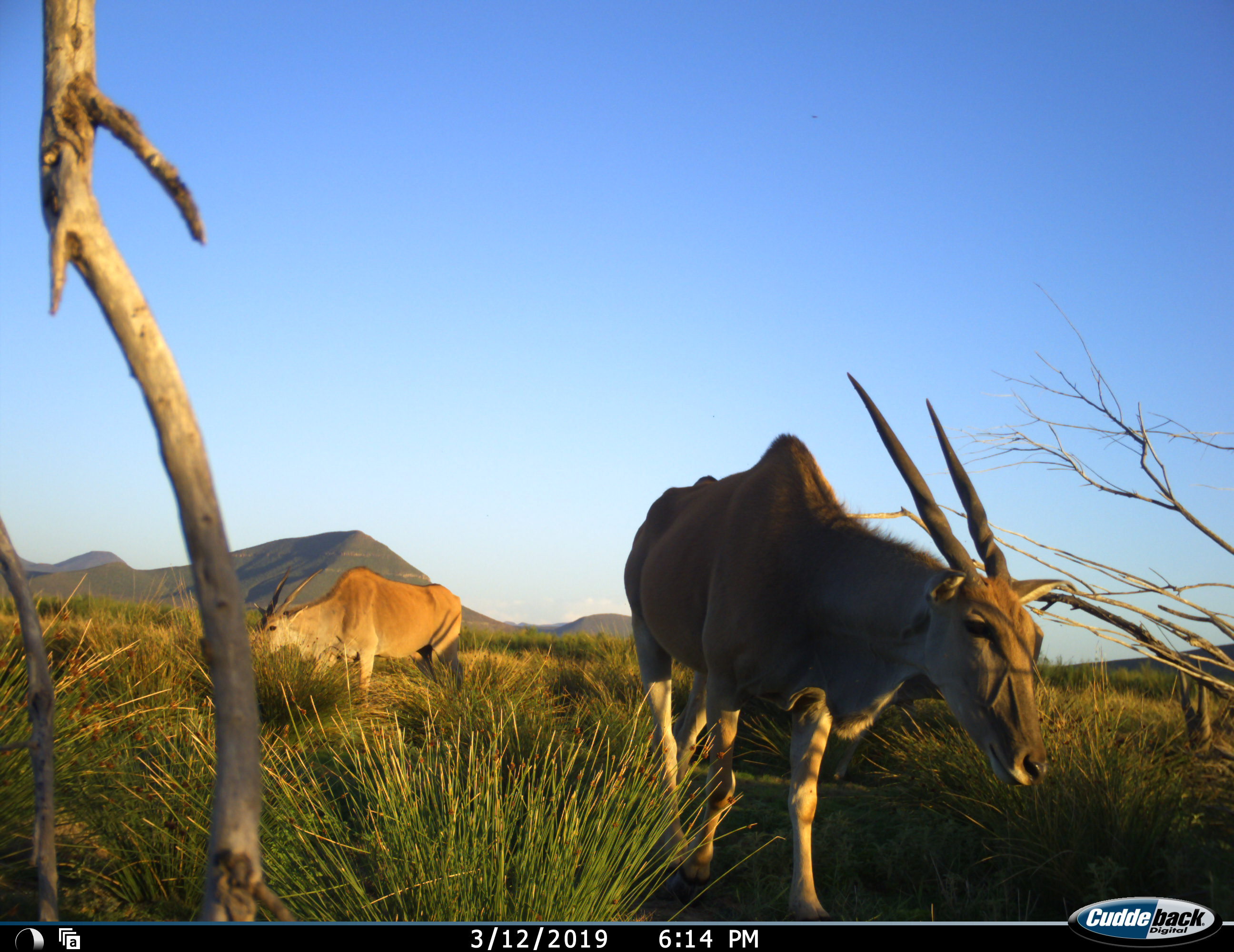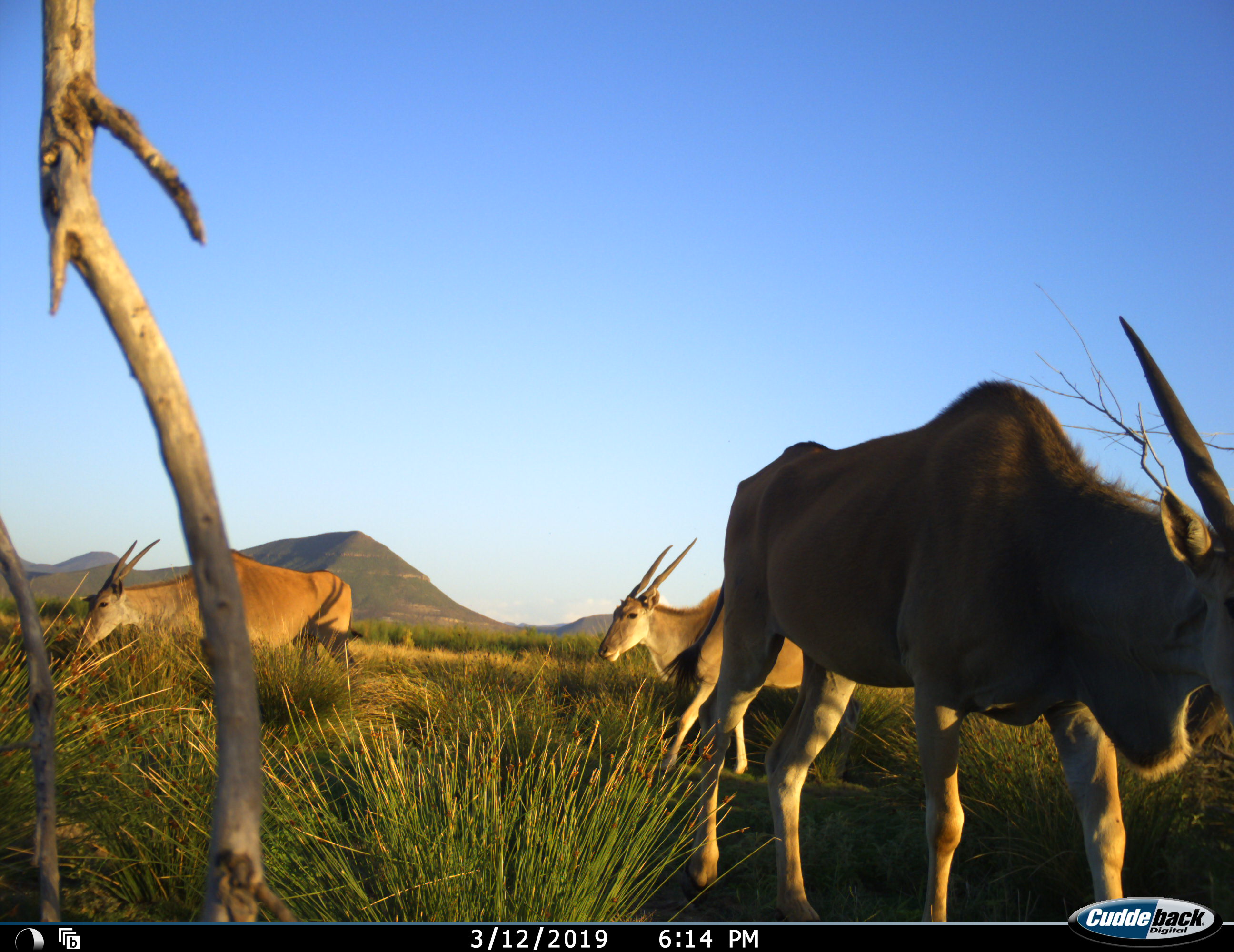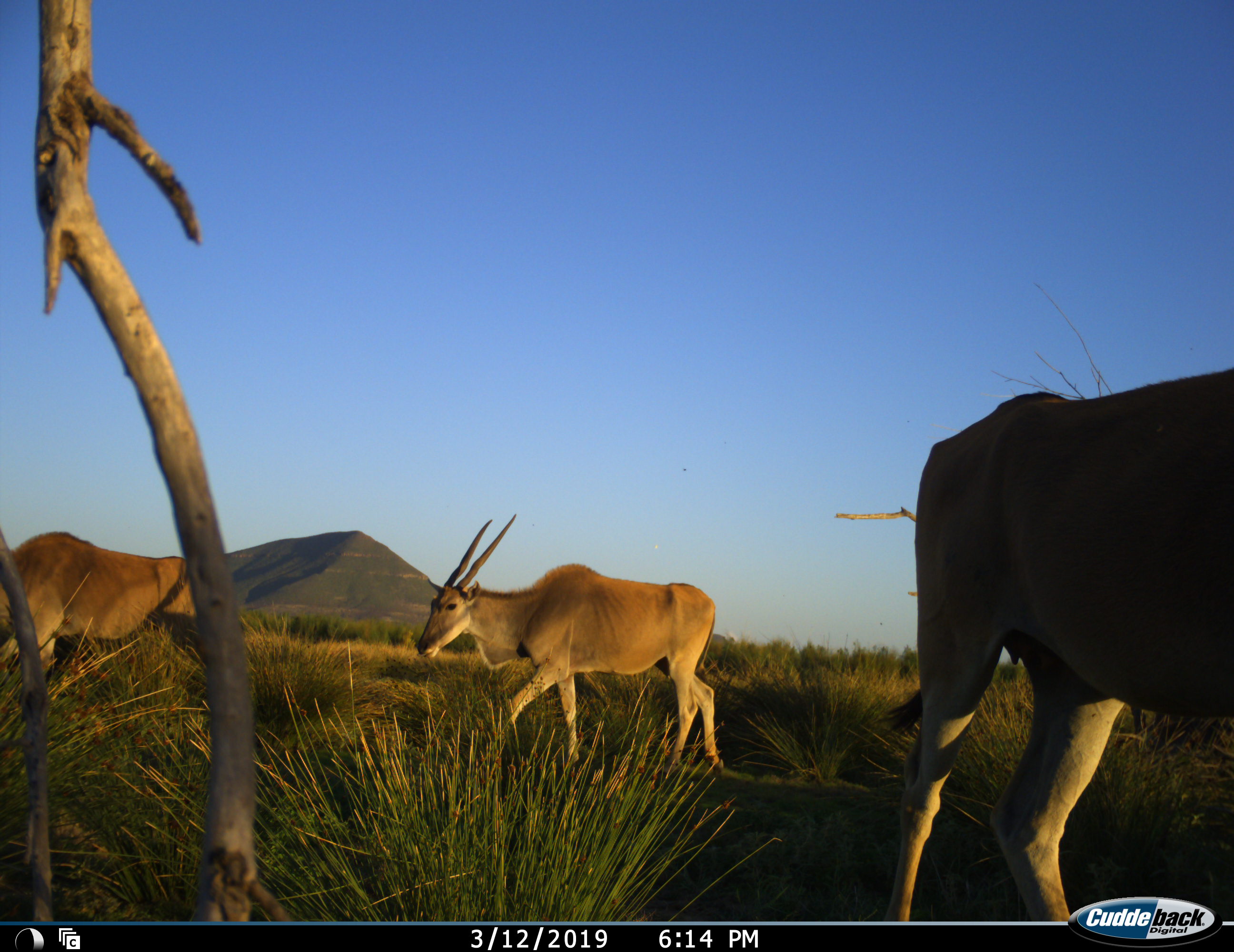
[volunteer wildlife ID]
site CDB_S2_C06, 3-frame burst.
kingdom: Animalia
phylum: Chordata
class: Mammalia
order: Artiodactyla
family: Bovidae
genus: Tragelaphus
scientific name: Tragelaphus oryx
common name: eland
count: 3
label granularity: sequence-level